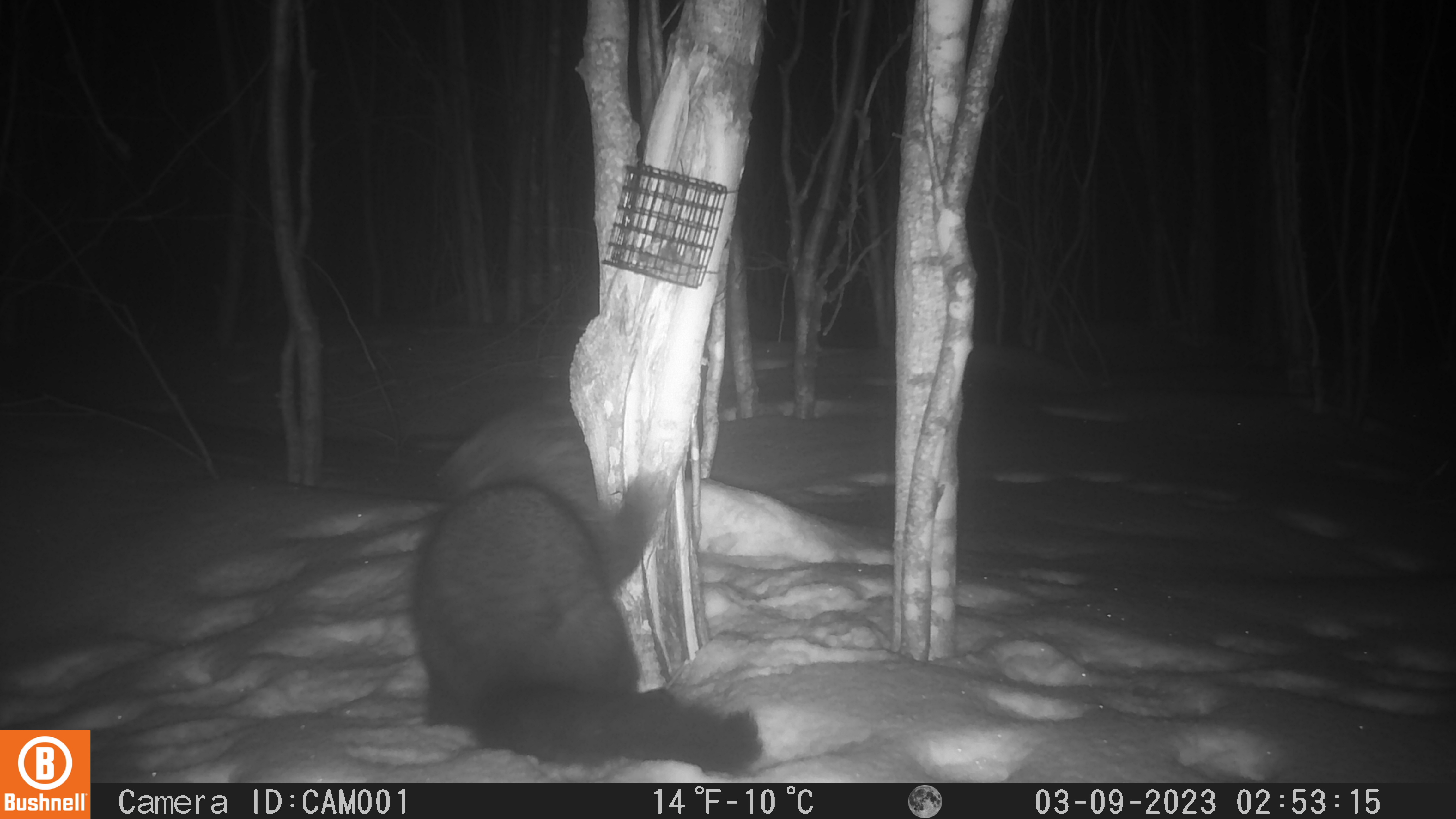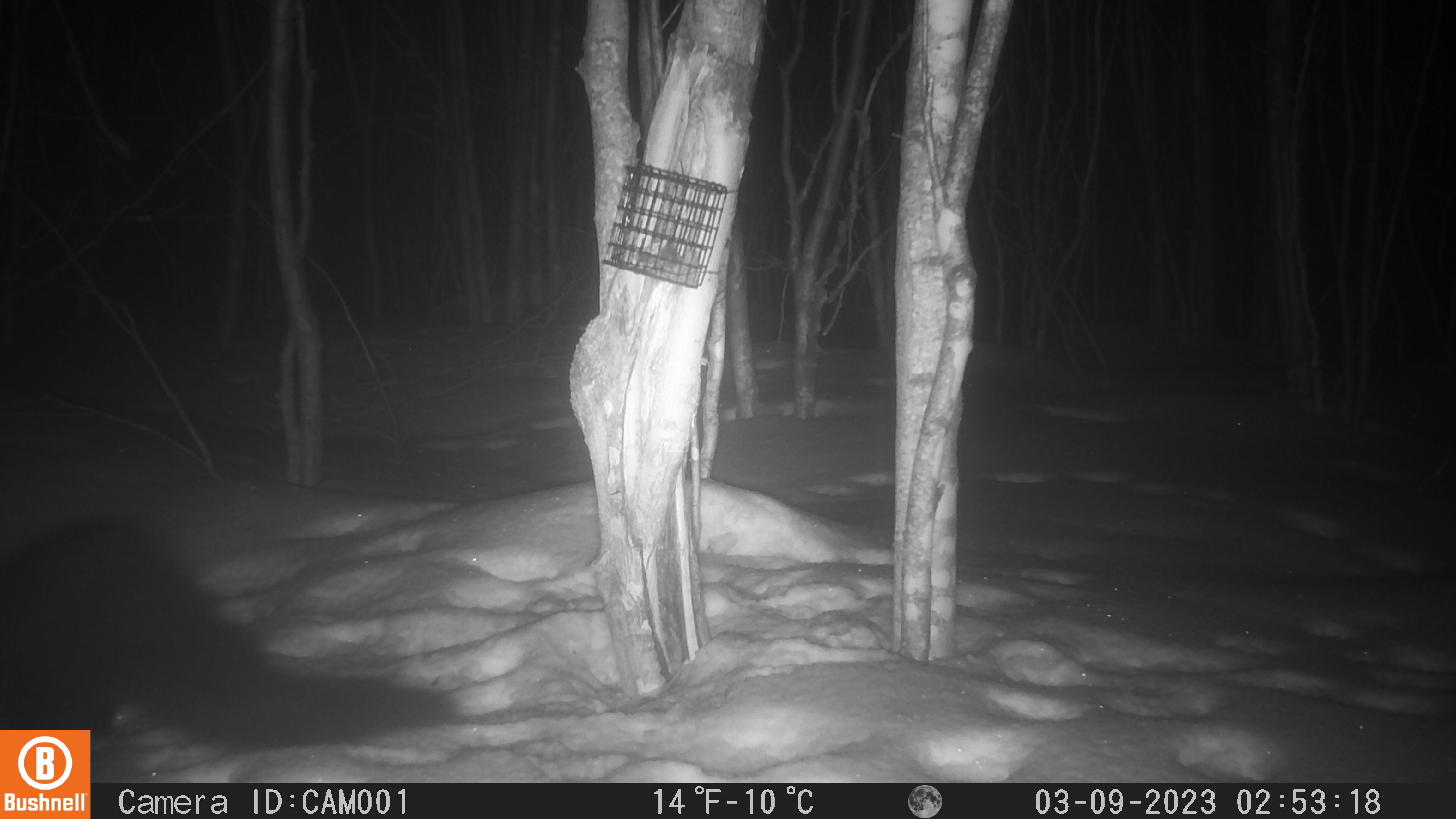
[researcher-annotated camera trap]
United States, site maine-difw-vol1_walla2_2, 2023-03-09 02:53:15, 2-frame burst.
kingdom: Animalia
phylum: Chordata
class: Mammalia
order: Carnivora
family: Mustelidae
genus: Pekania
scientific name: Pekania pennanti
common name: fisher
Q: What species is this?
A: Fisher (Pekania pennanti).